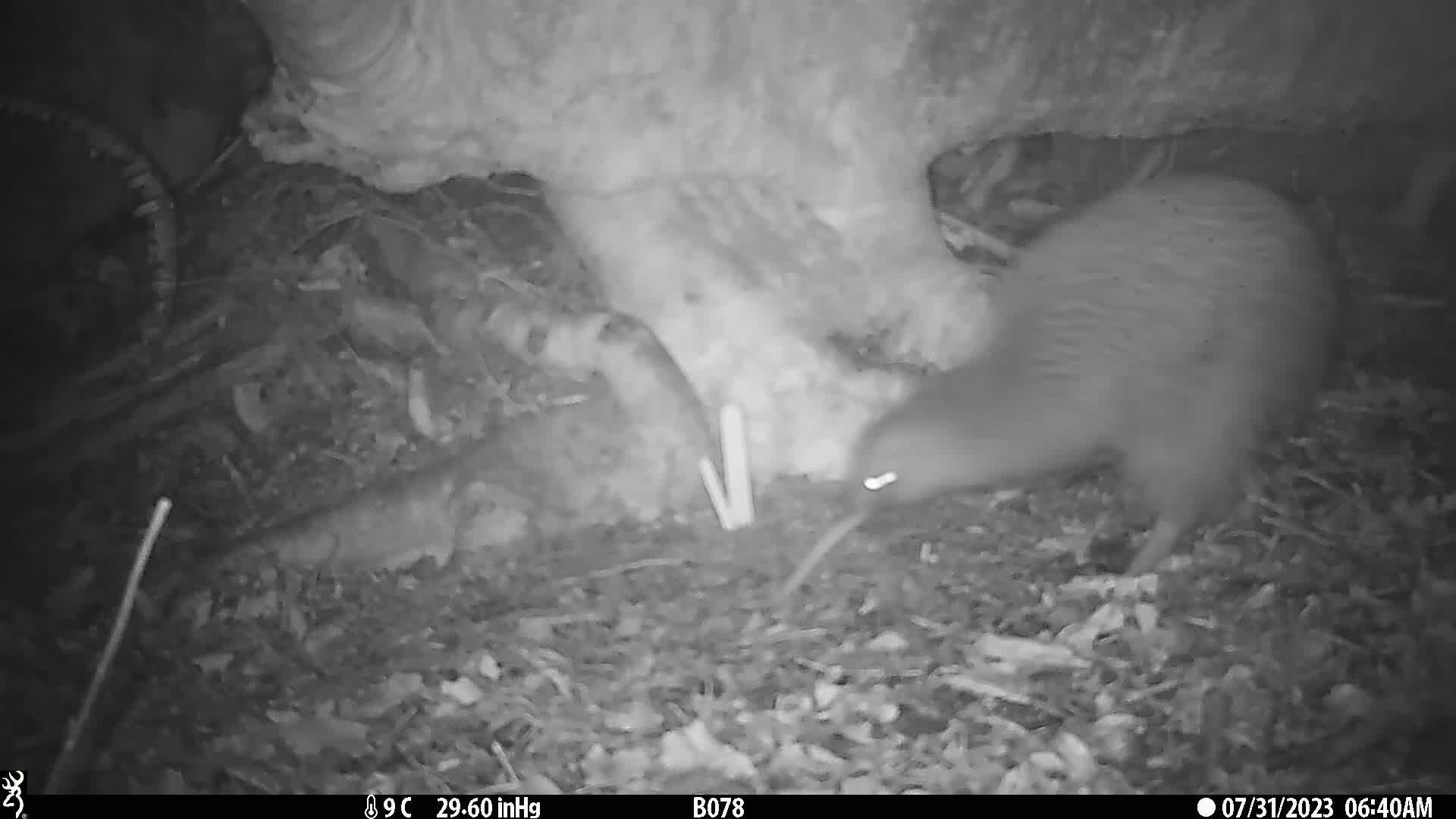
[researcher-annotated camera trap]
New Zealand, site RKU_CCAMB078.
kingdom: Animalia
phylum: Chordata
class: Aves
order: Apterygiformes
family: Apterygidae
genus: Apteryx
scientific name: Apteryx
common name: kiwi